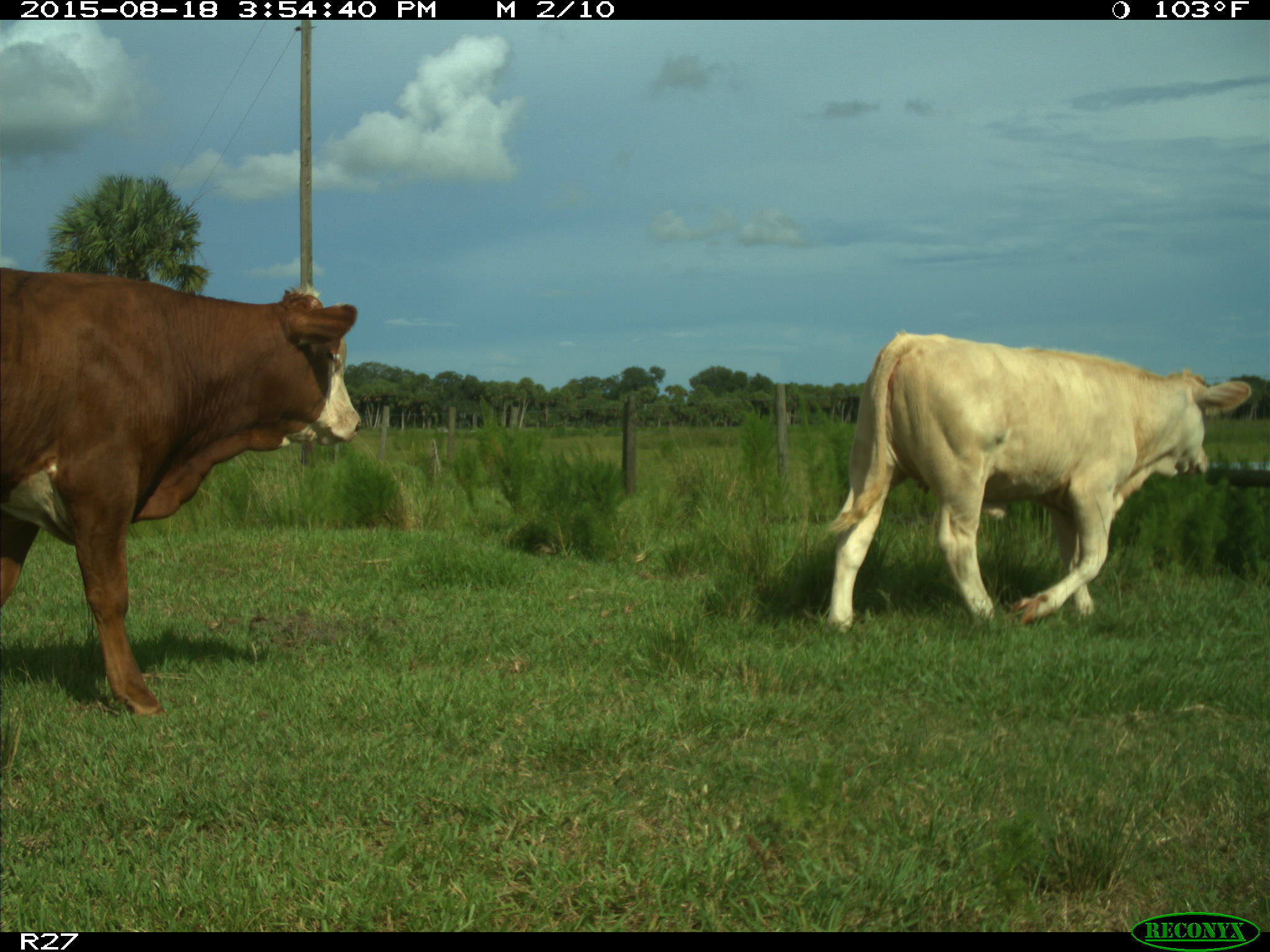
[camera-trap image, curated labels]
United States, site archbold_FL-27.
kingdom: Animalia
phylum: Chordata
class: Mammalia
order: Artiodactyla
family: Bovidae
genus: Bos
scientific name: Bos taurus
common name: domestic cow